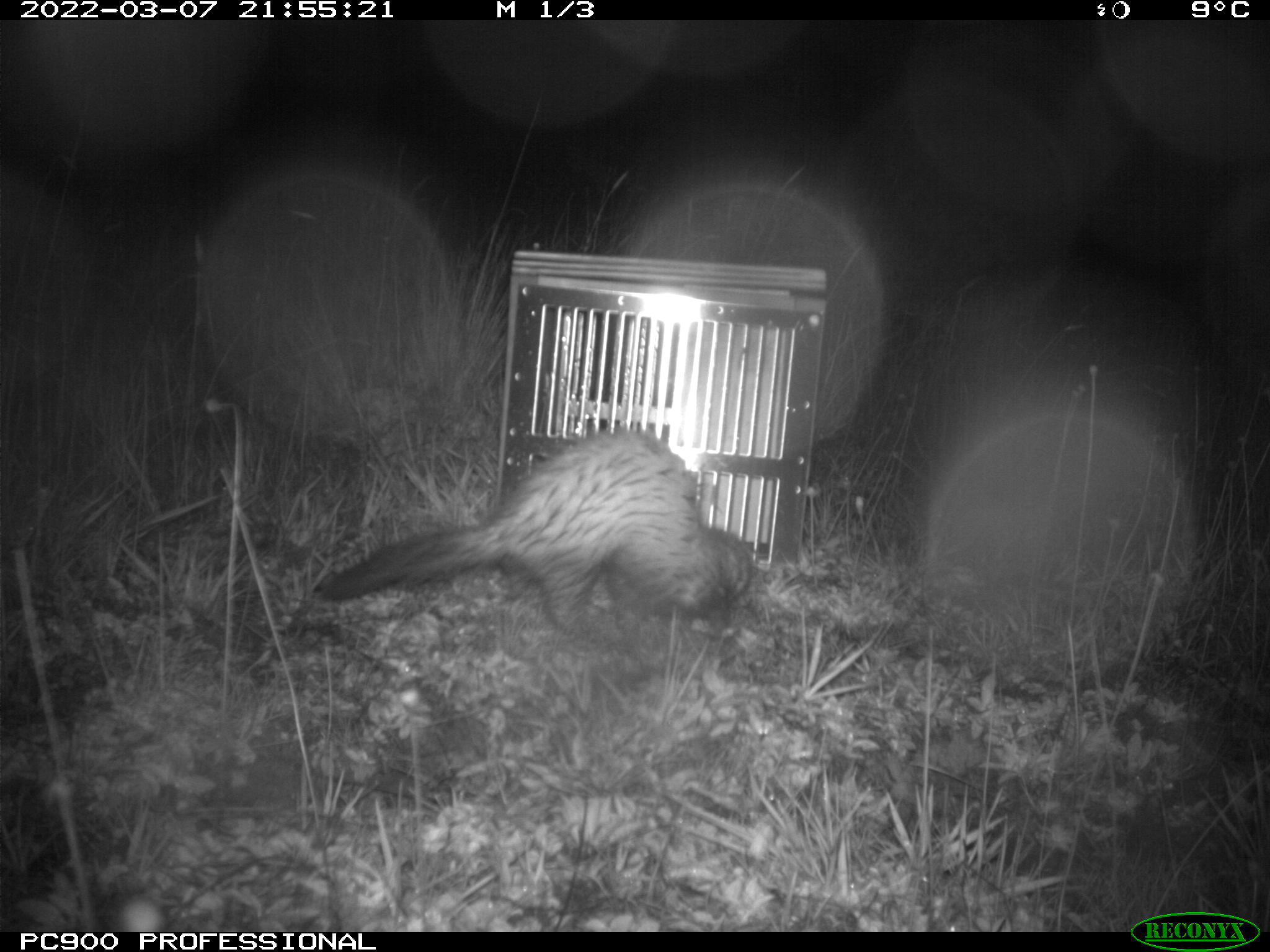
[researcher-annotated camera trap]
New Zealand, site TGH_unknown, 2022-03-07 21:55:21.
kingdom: Animalia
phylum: Chordata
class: Mammalia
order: Carnivora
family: Mustelidae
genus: Mustela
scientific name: Mustela furo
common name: ferret